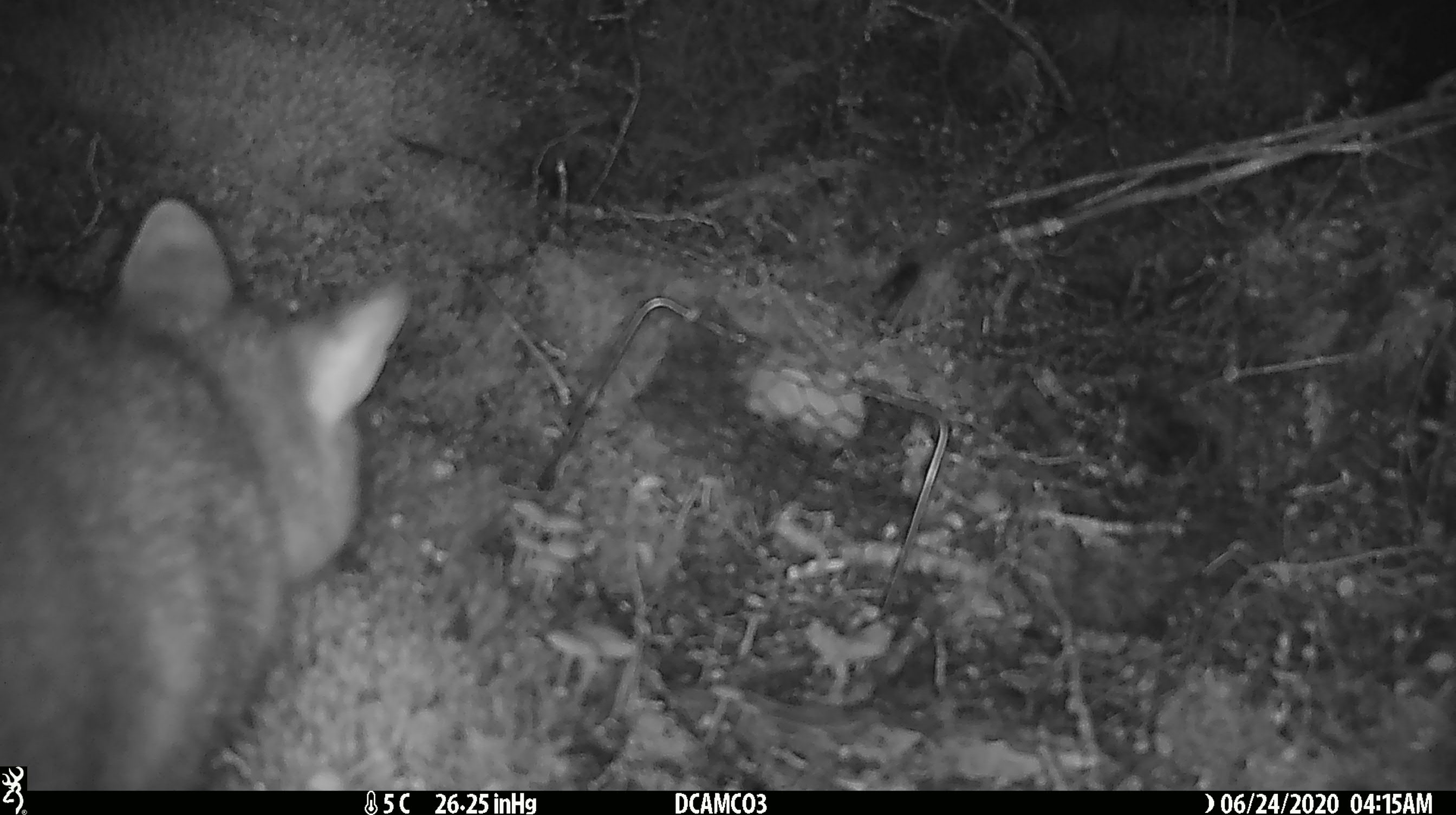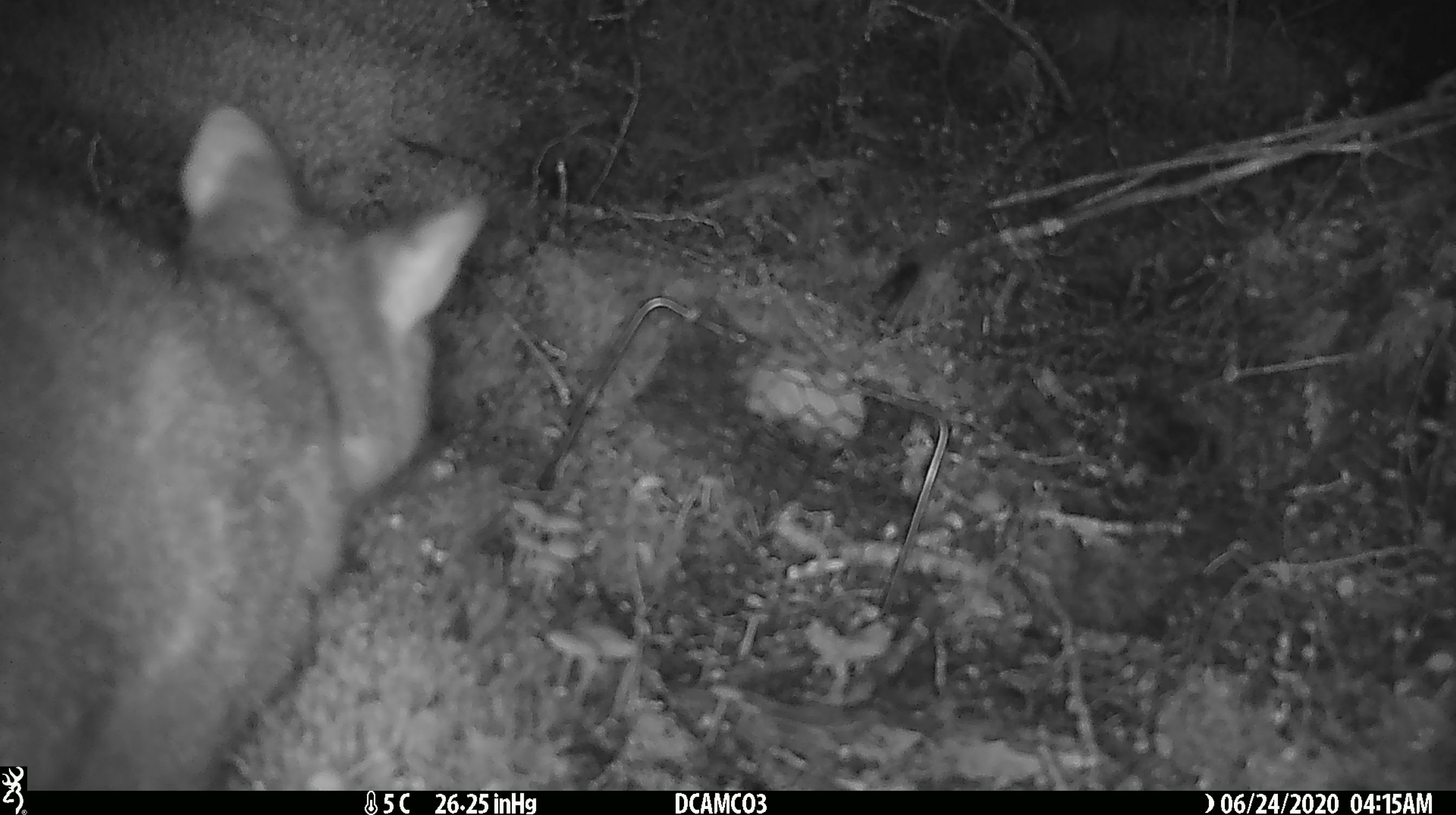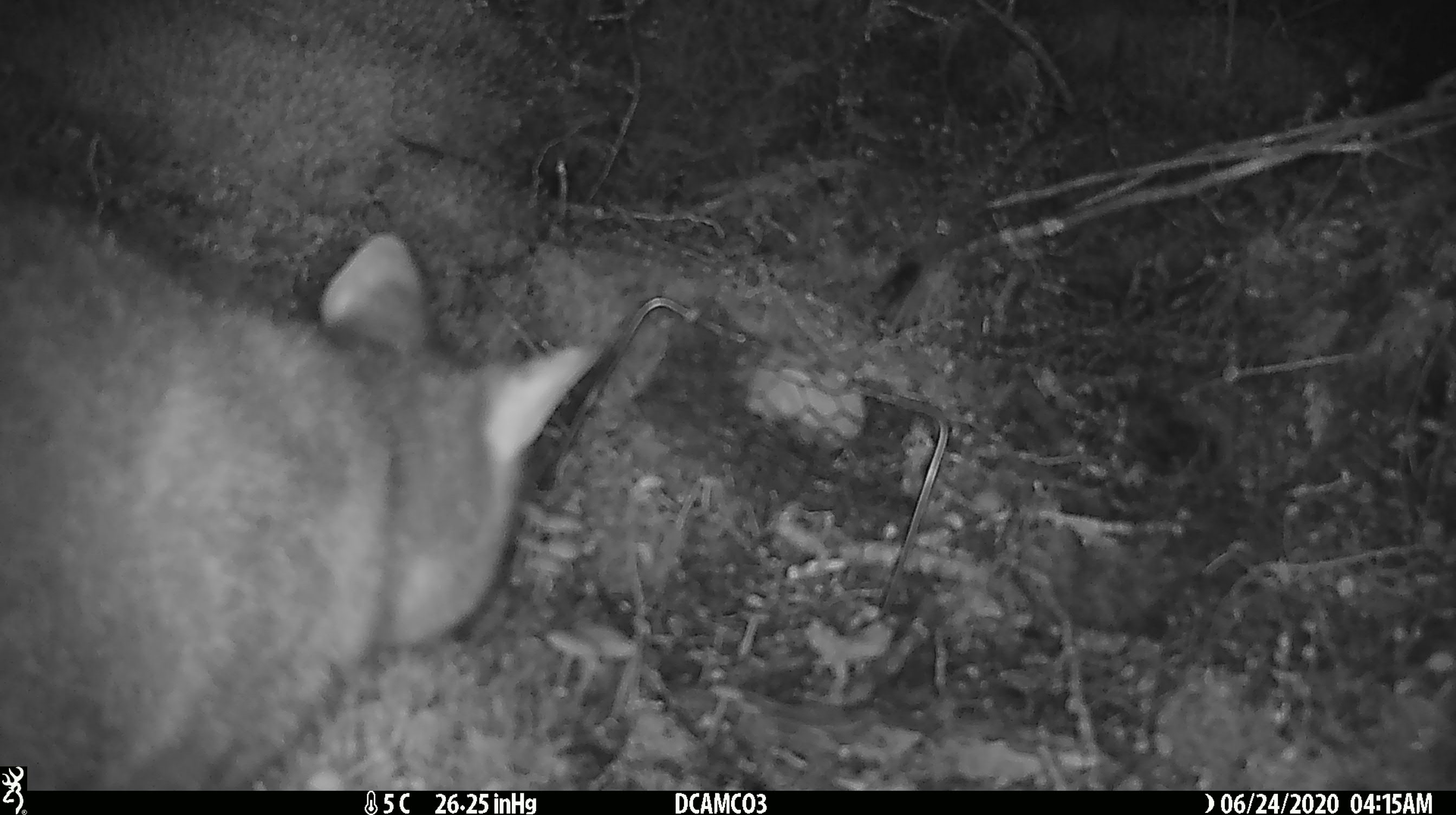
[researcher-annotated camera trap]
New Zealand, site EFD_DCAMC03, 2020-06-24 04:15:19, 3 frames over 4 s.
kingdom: Animalia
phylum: Chordata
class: Mammalia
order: Diprotodontia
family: Phalangeridae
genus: Trichosurus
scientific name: Trichosurus vulpecula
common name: common brushtail possum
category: possum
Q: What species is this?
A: Possum (common brushtail possum) (Trichosurus vulpecula).